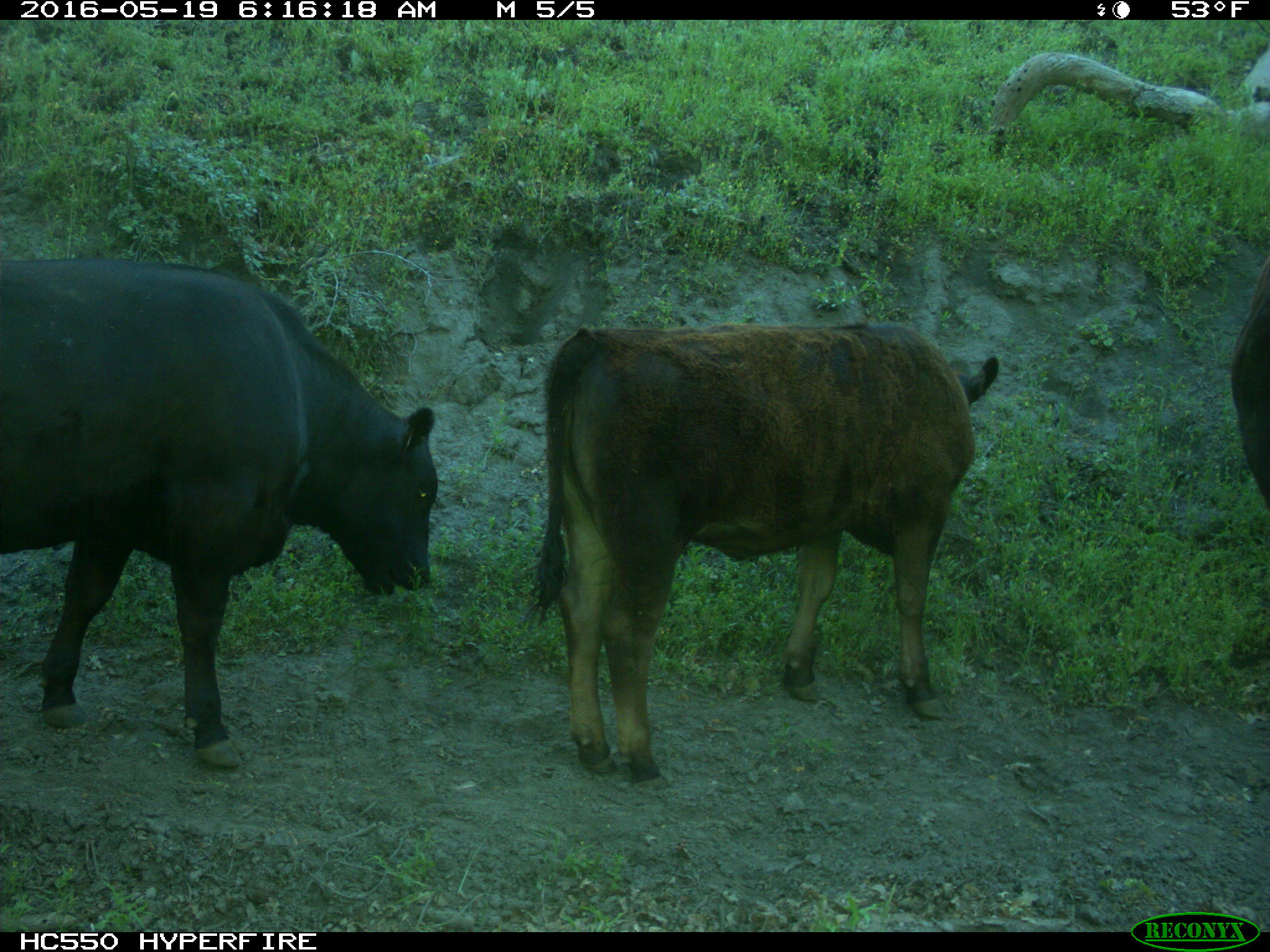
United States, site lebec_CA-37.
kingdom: Animalia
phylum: Chordata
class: Mammalia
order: Artiodactyla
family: Bovidae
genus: Bos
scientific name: Bos taurus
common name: domestic cow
Bos taurus (domestic cow).